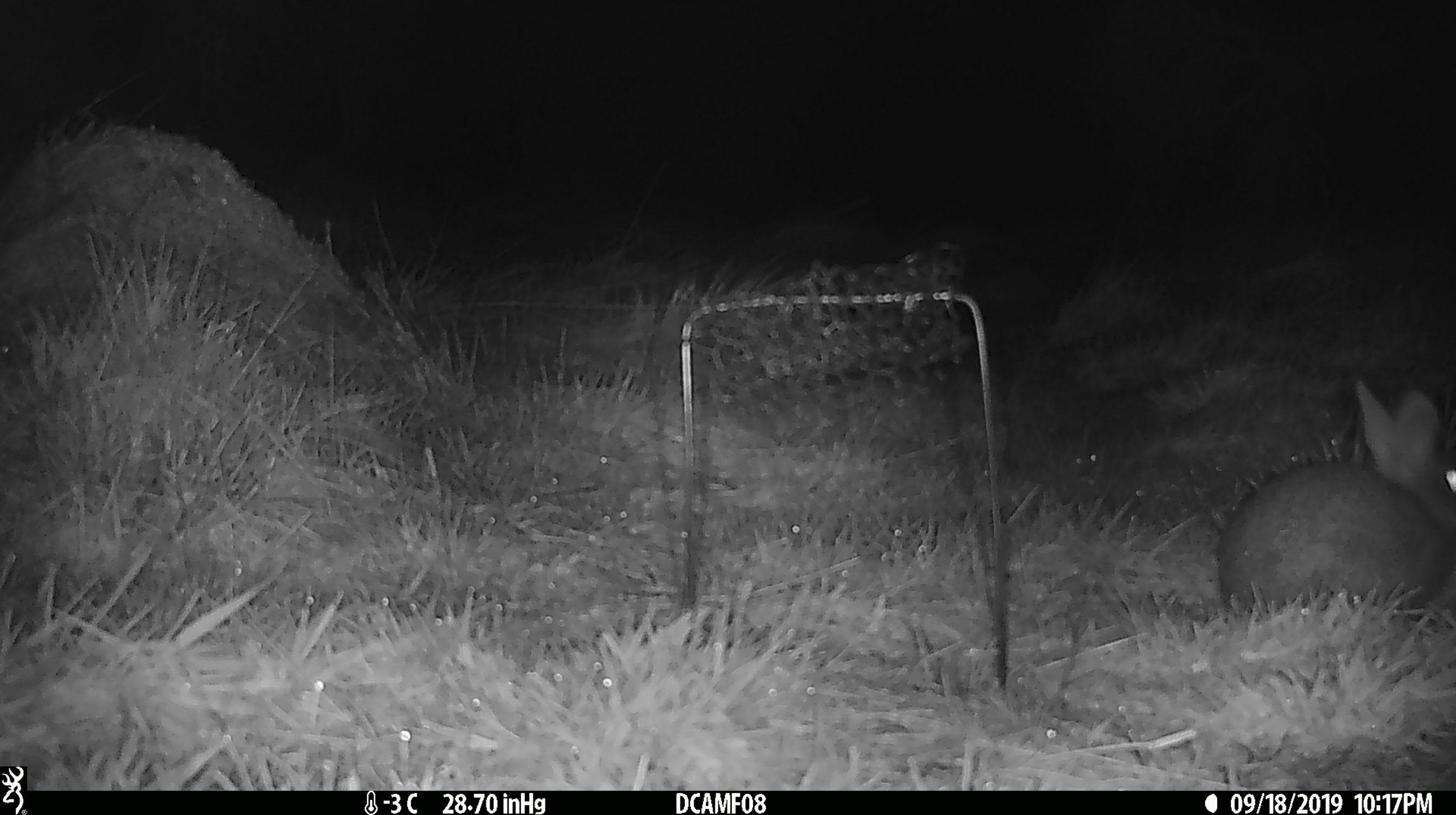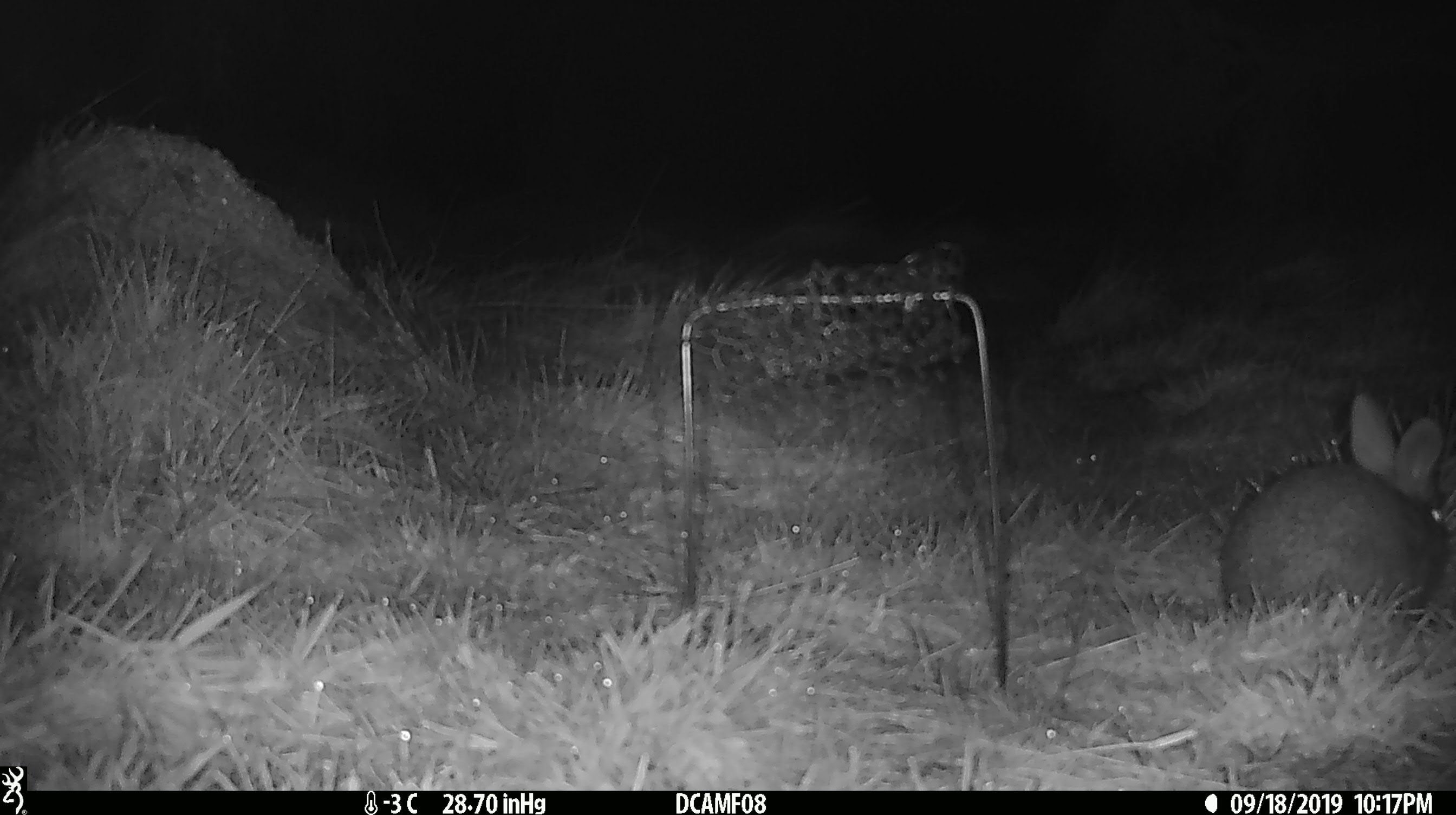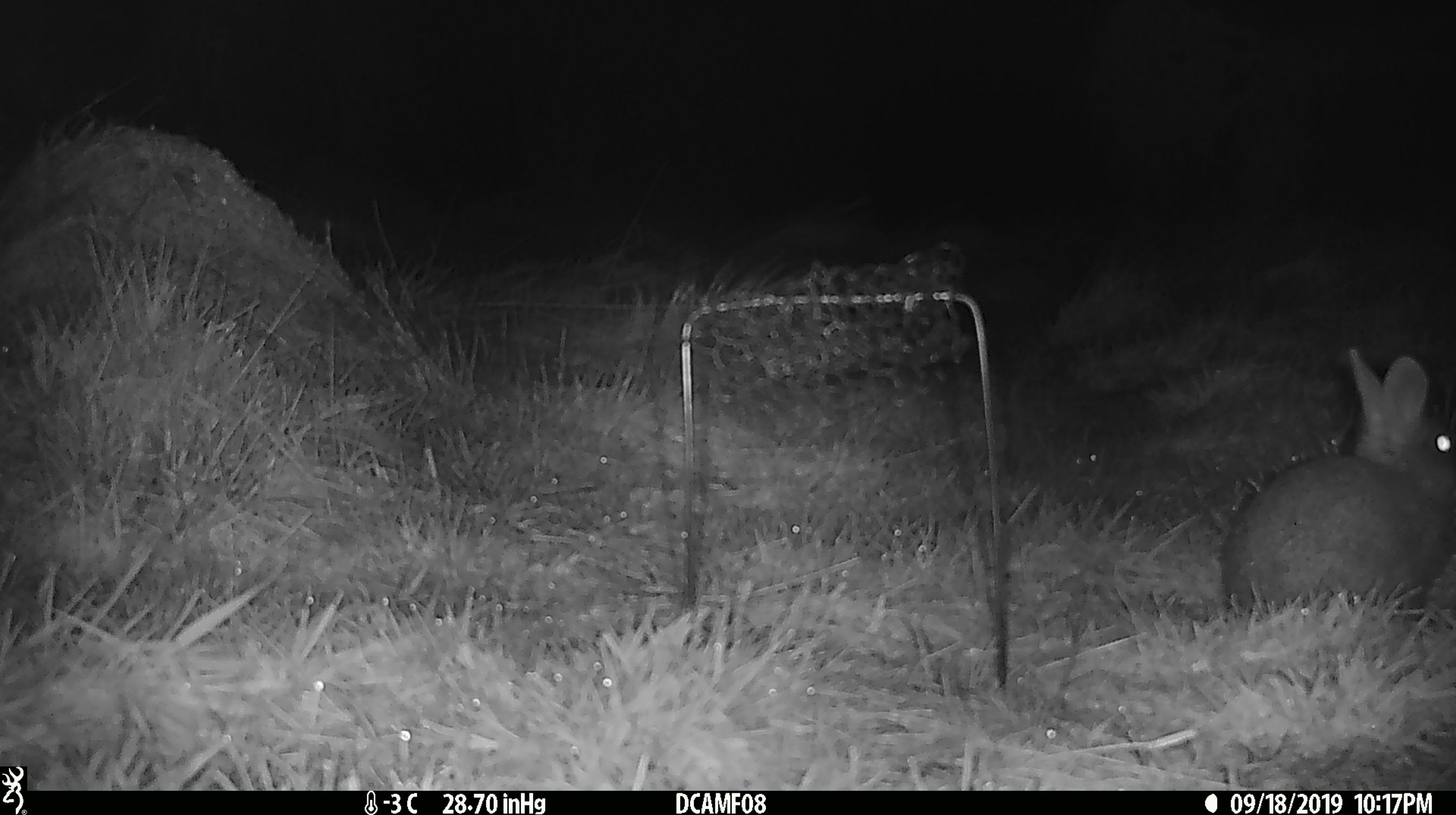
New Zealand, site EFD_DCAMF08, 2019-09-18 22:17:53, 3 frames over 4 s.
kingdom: Animalia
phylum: Chordata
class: Mammalia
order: Lagomorpha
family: Leporidae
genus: Oryctolagus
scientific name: Oryctolagus cuniculus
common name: european rabbit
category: rabbit